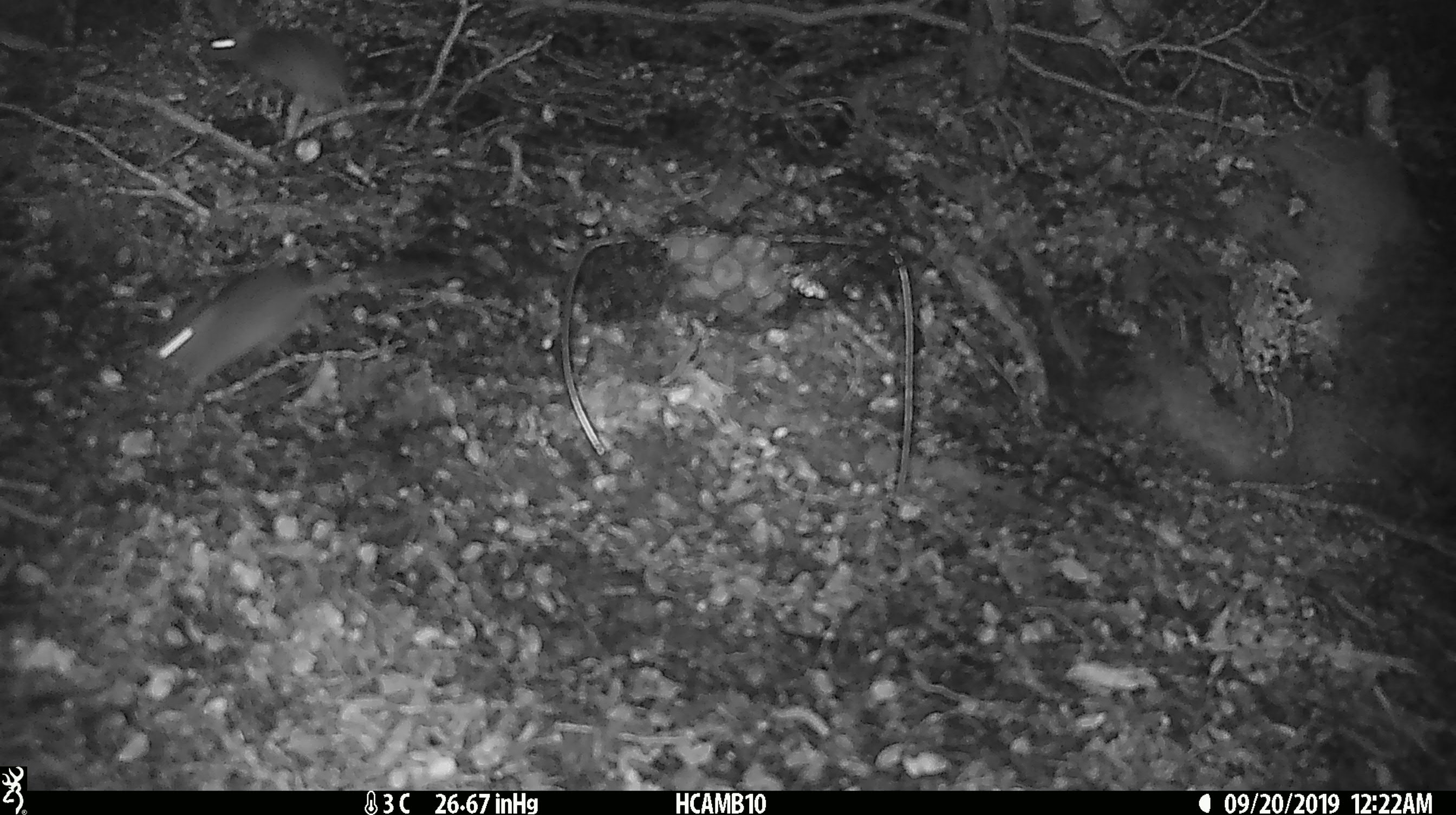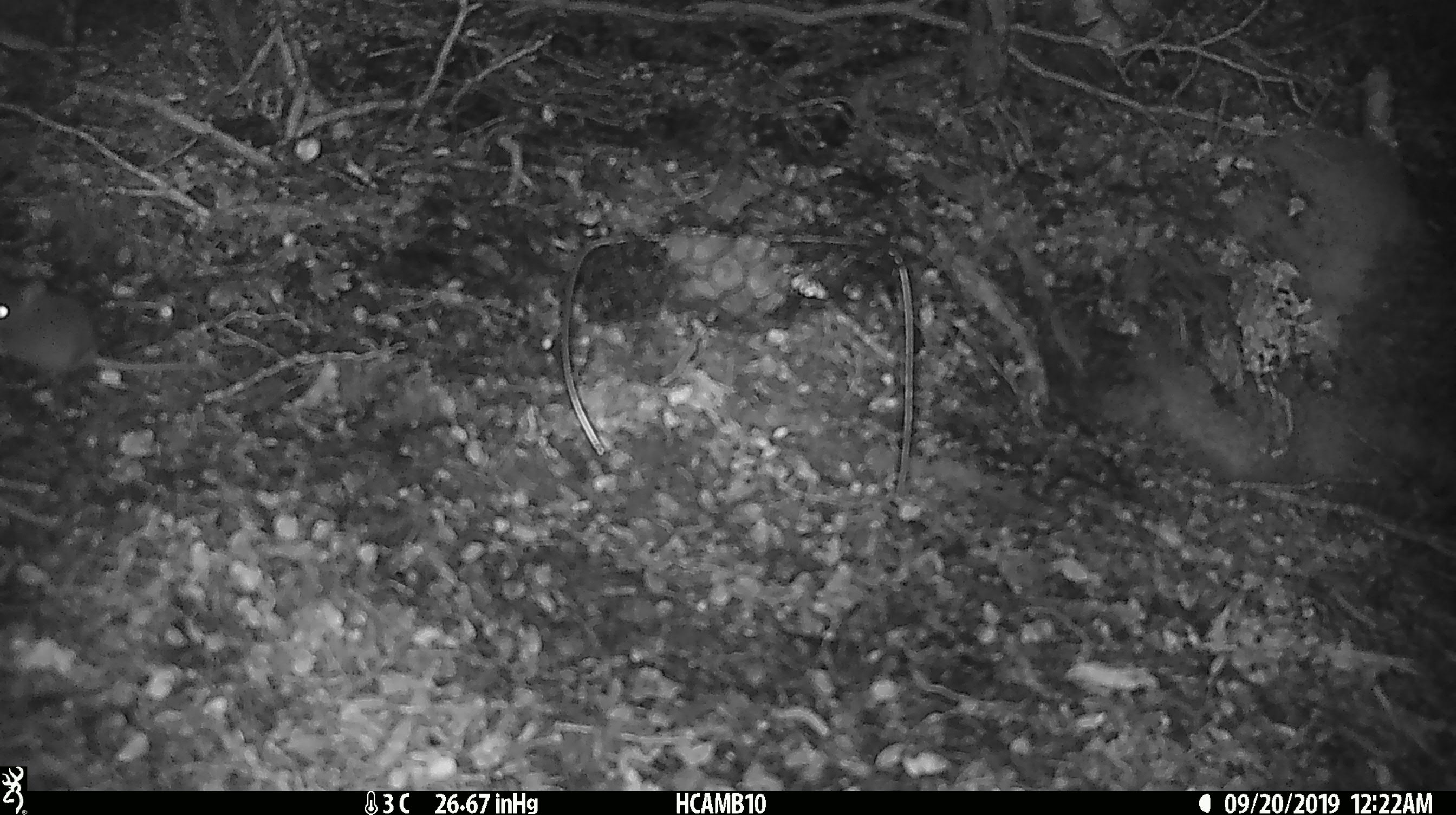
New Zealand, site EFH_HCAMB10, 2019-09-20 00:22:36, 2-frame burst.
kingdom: Animalia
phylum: Chordata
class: Mammalia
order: Rodentia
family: Muridae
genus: Mus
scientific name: Mus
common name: mouse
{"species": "mouse (Mus)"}